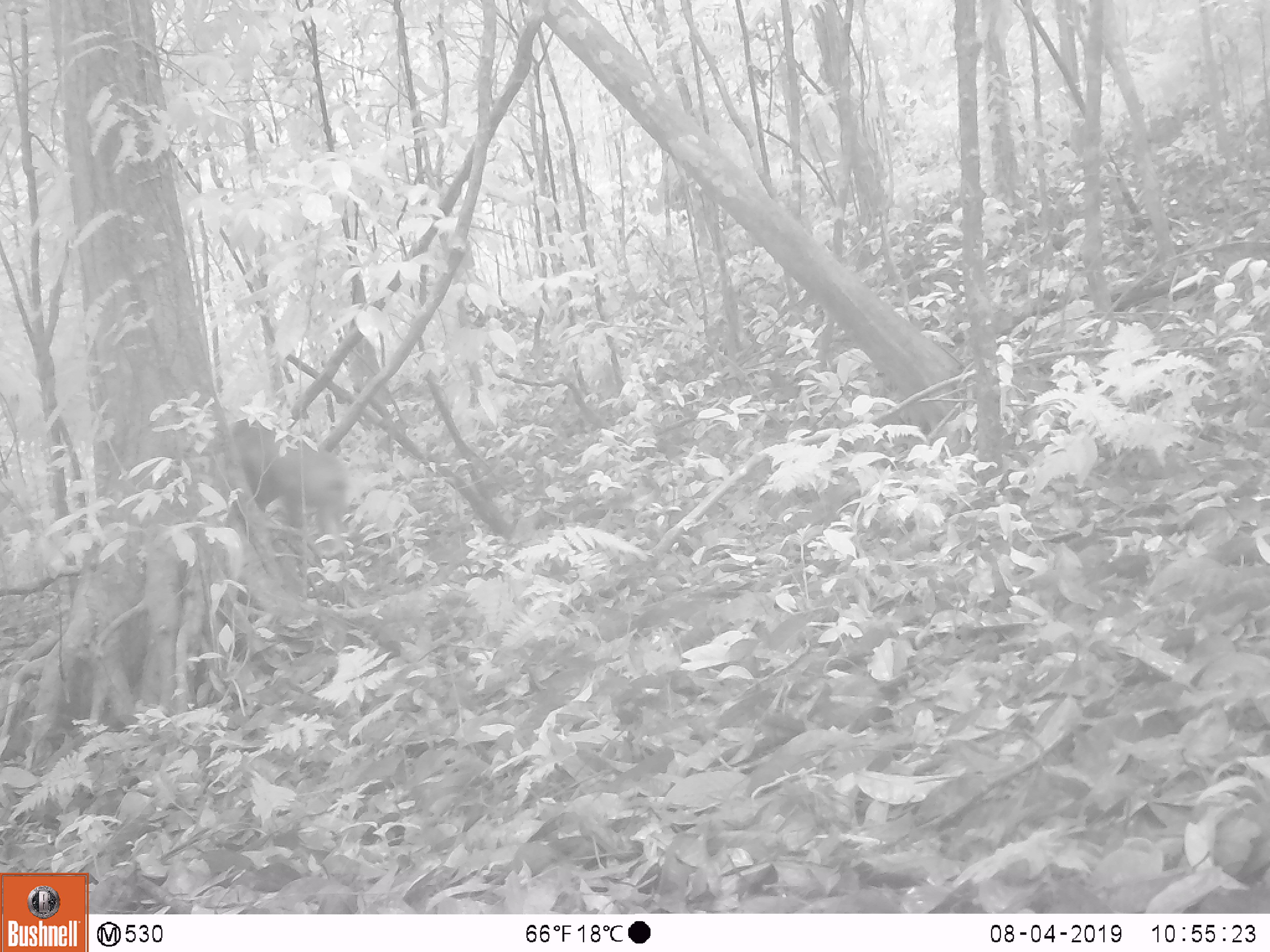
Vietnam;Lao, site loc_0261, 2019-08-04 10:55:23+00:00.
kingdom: Animalia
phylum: Chordata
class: Mammalia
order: Primates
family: Cercopithecidae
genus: Macaca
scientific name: Macaca arctoides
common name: stump-tailed macaque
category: stump tailed macaque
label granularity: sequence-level